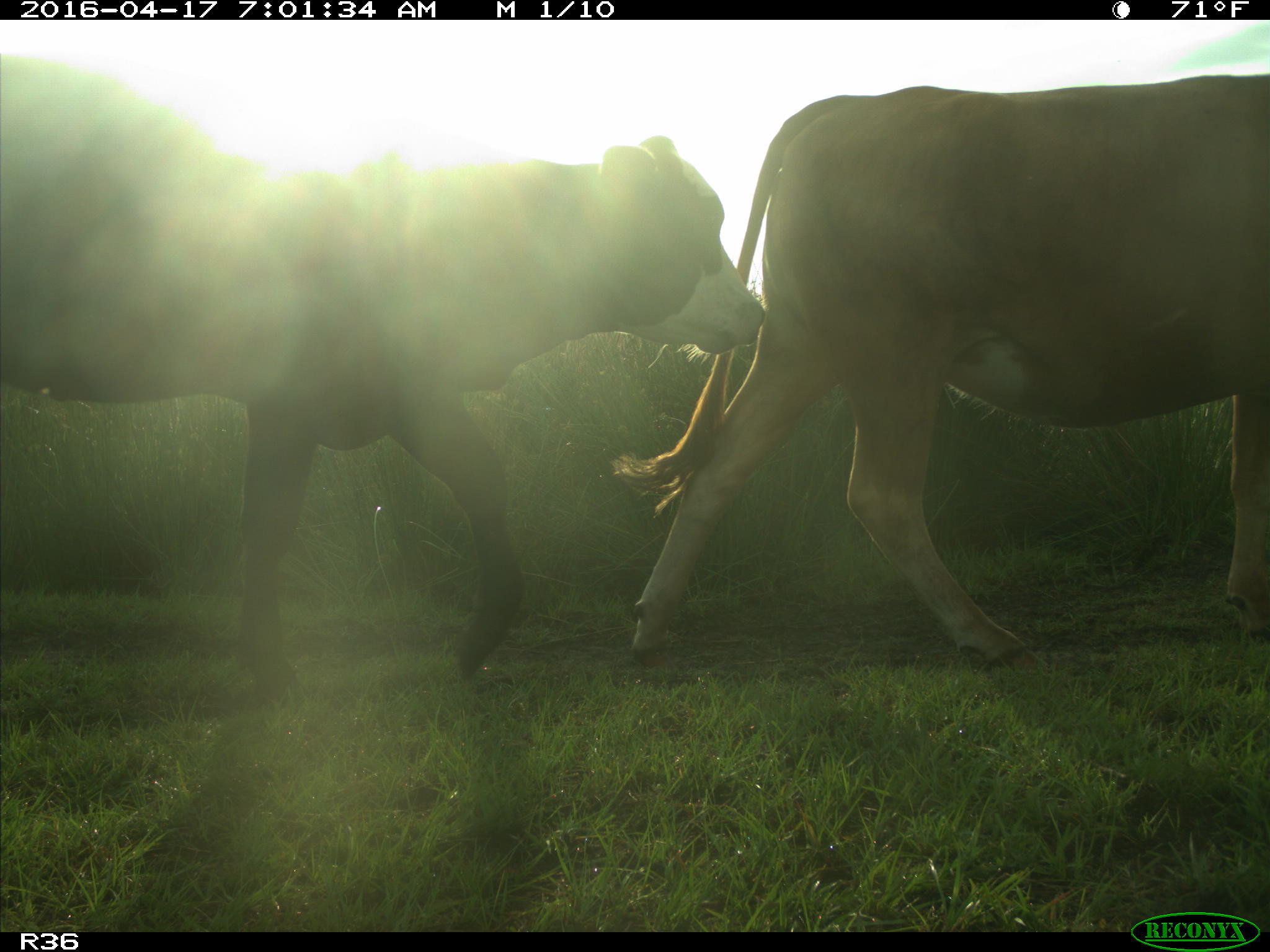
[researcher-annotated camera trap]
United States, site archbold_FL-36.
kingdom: Animalia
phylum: Chordata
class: Mammalia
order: Artiodactyla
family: Bovidae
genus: Bos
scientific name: Bos taurus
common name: domestic cow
Bos taurus (domestic cow).